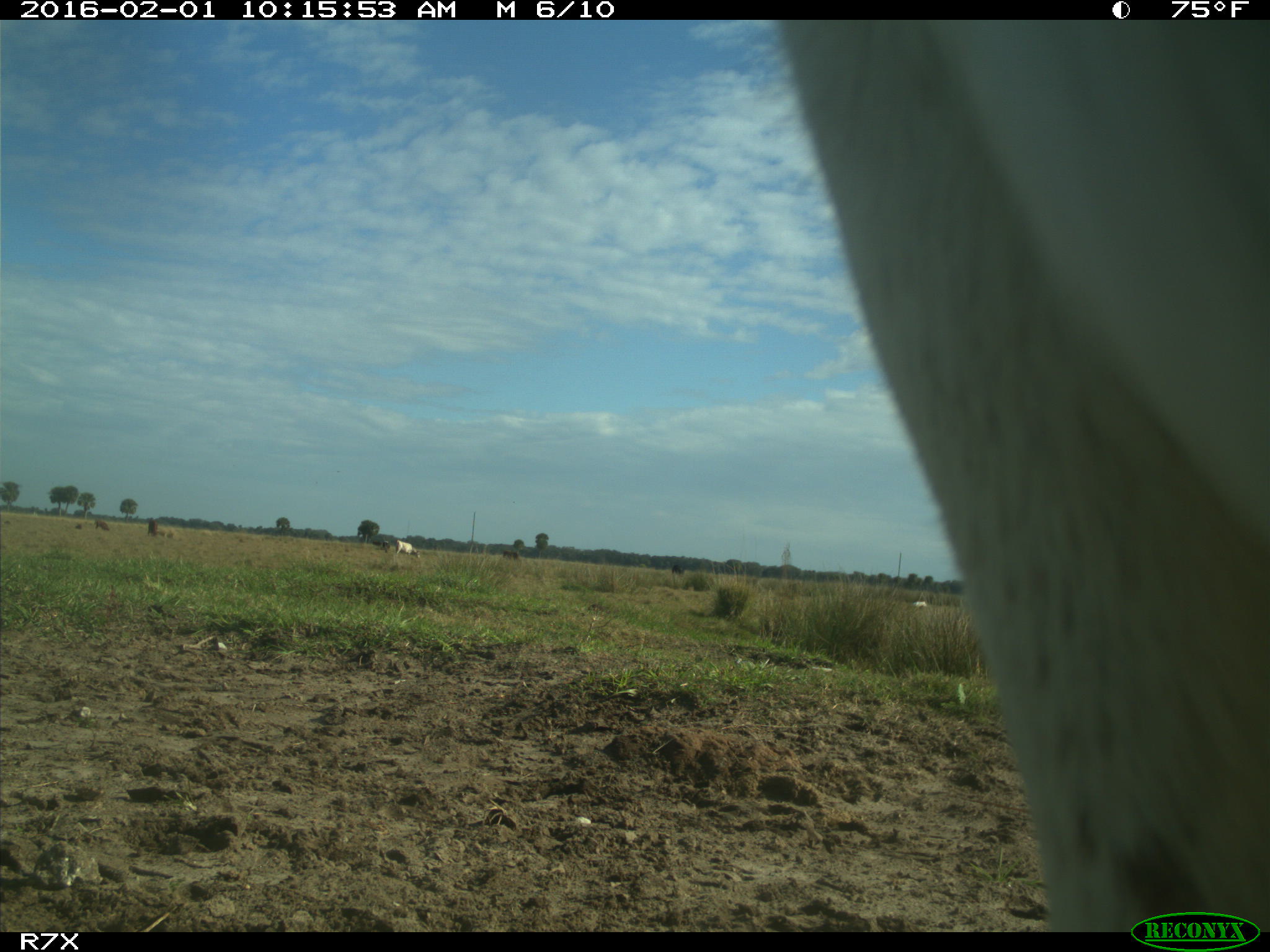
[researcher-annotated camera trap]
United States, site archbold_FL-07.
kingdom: Animalia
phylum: Chordata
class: Mammalia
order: Artiodactyla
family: Bovidae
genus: Bos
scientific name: Bos taurus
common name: domestic cow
Bos taurus (domestic cow).